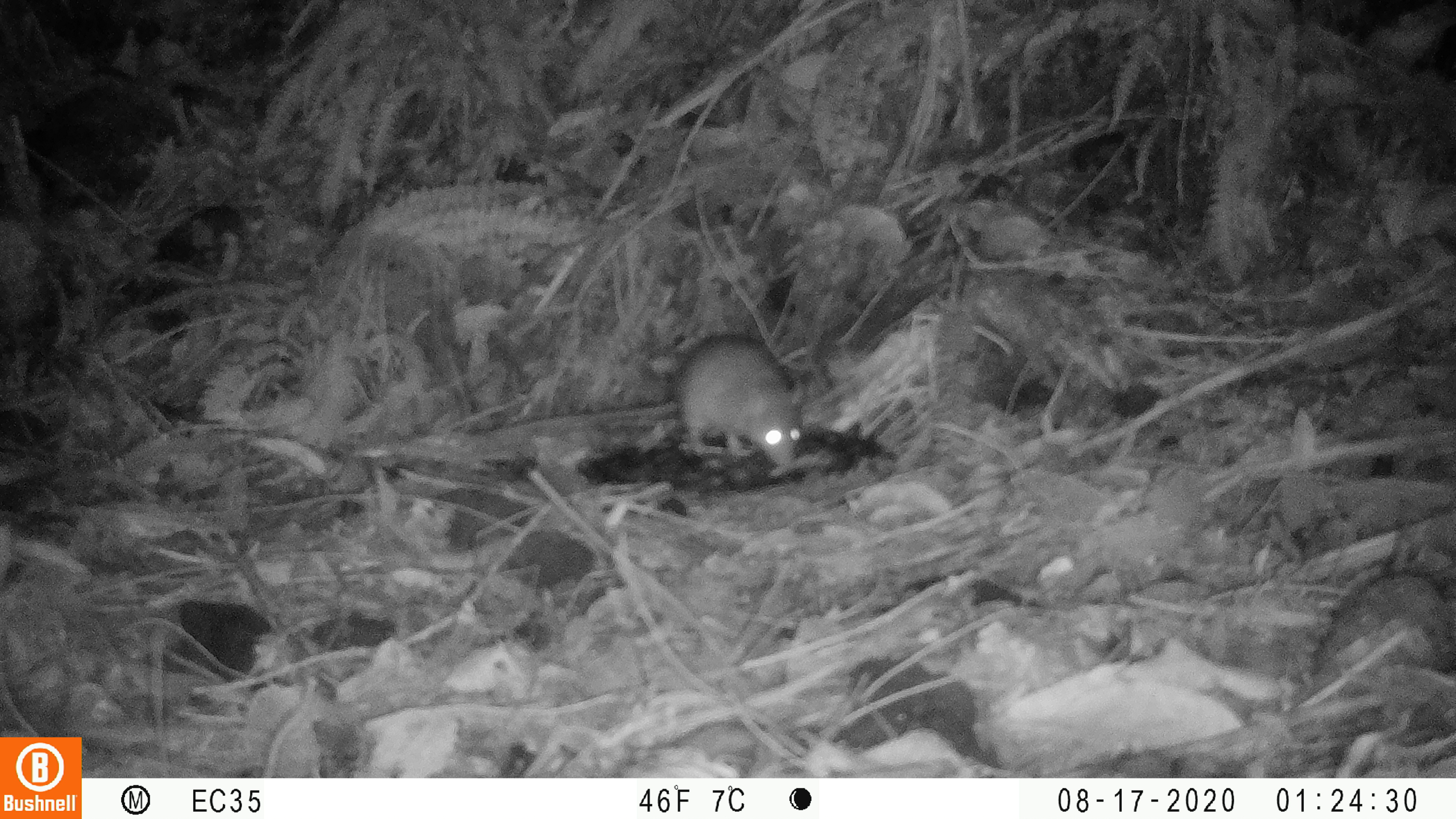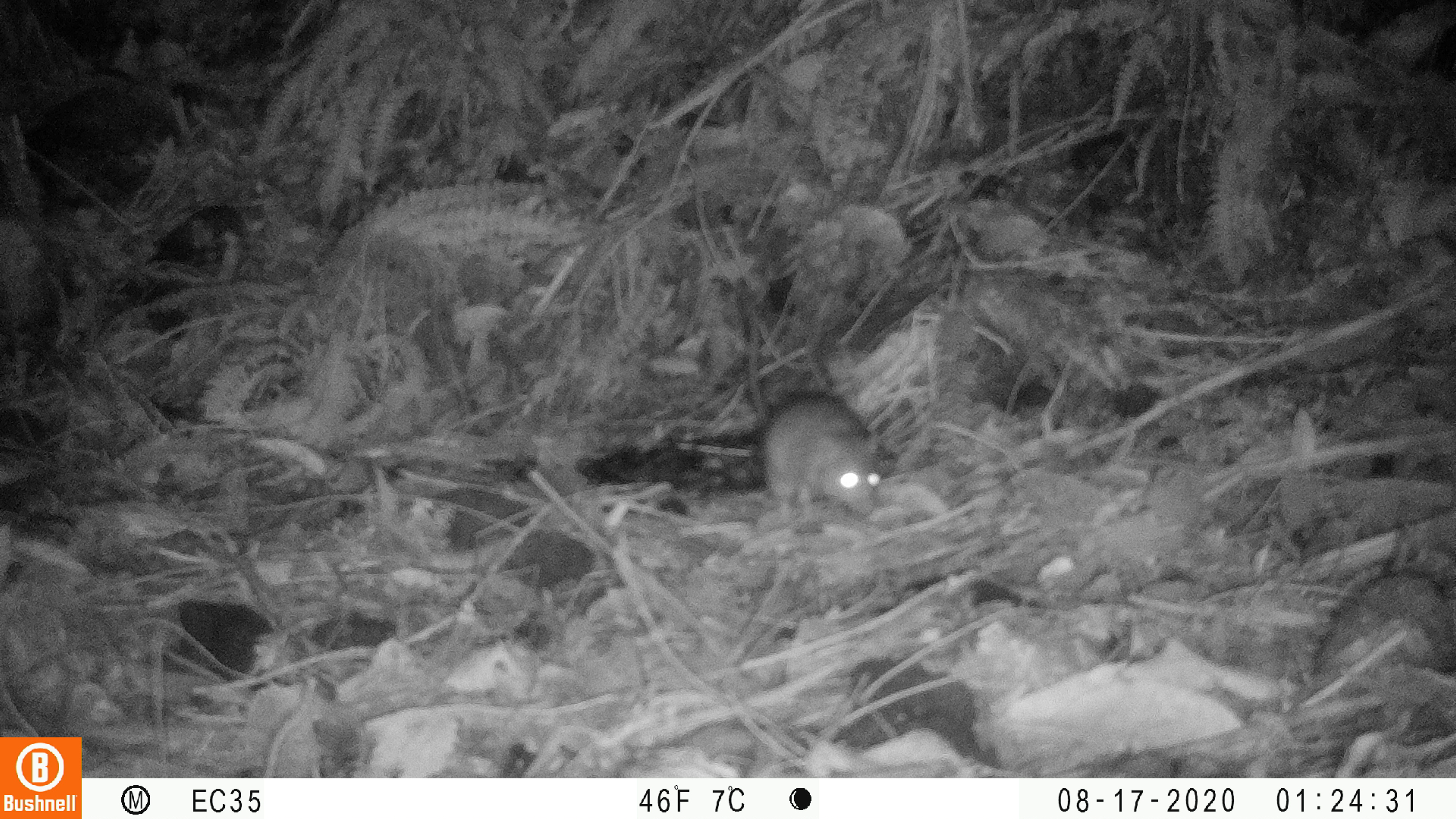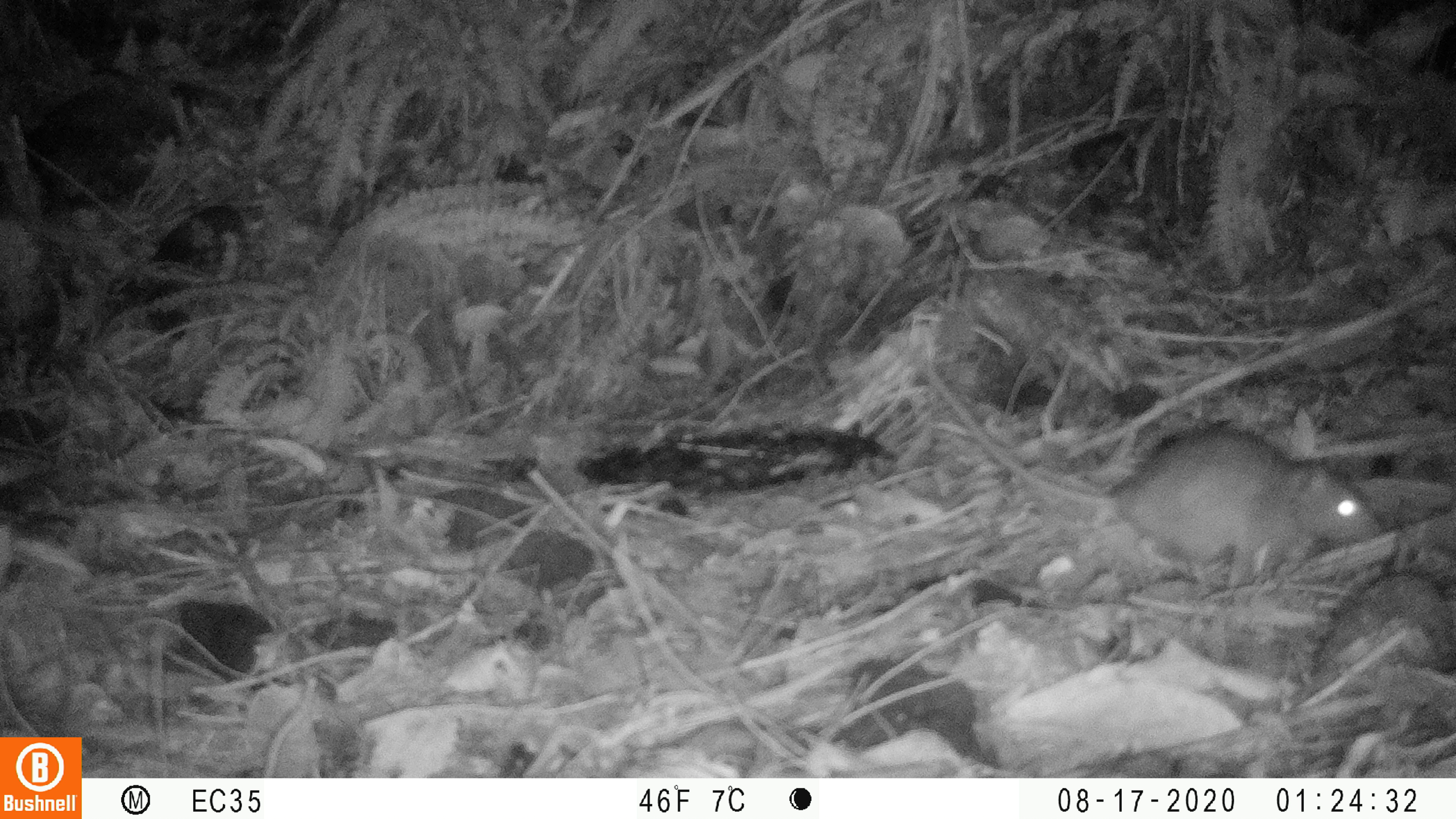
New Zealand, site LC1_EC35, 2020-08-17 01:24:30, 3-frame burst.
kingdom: Animalia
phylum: Chordata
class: Mammalia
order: Rodentia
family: Muridae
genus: Rattus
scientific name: Rattus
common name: rat